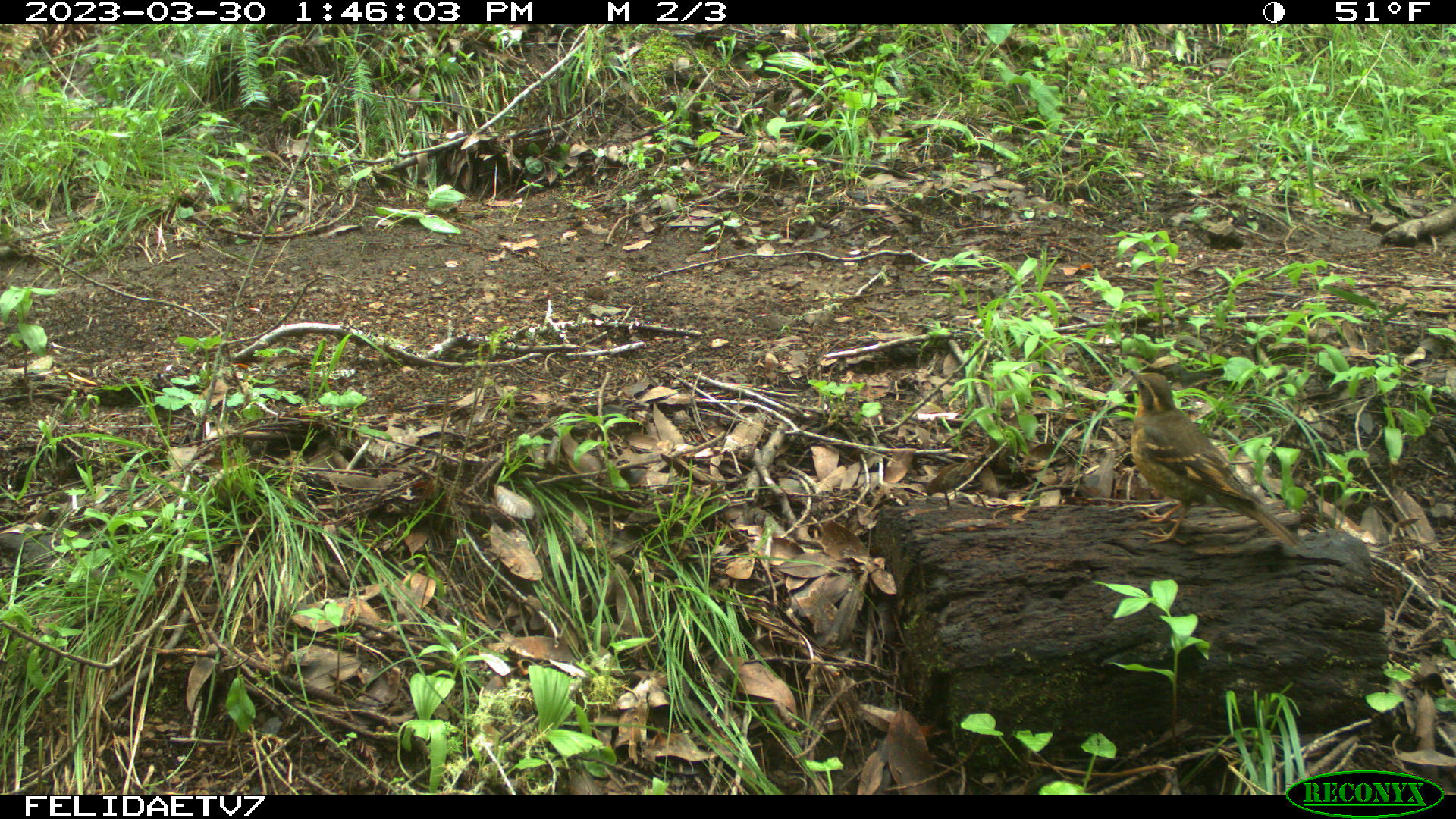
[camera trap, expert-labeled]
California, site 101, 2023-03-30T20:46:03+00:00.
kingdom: Animalia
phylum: Chordata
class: Aves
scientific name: Aves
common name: bird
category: unknown bird